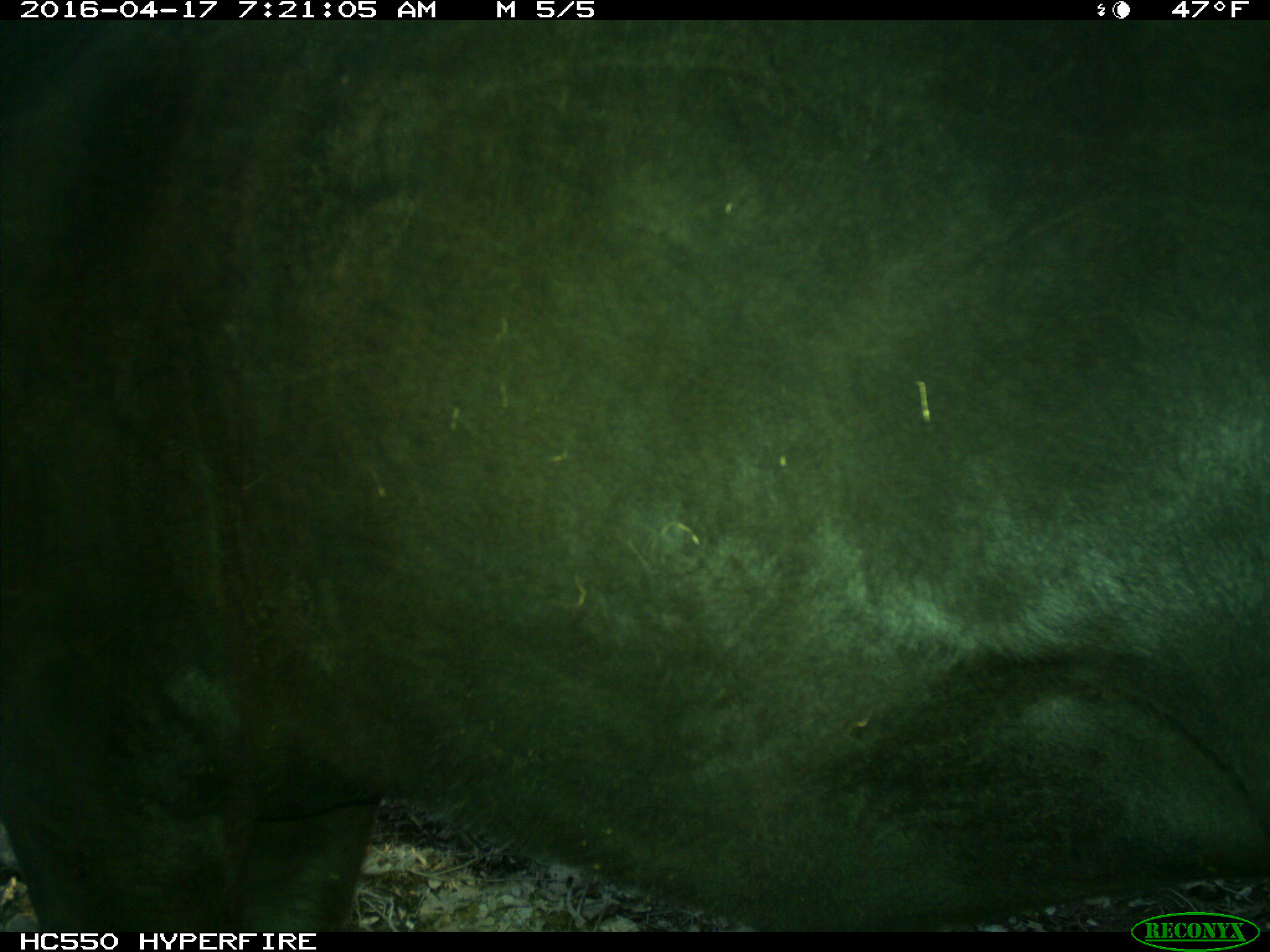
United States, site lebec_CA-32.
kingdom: Animalia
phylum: Chordata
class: Mammalia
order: Artiodactyla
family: Bovidae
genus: Bos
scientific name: Bos taurus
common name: domestic cow